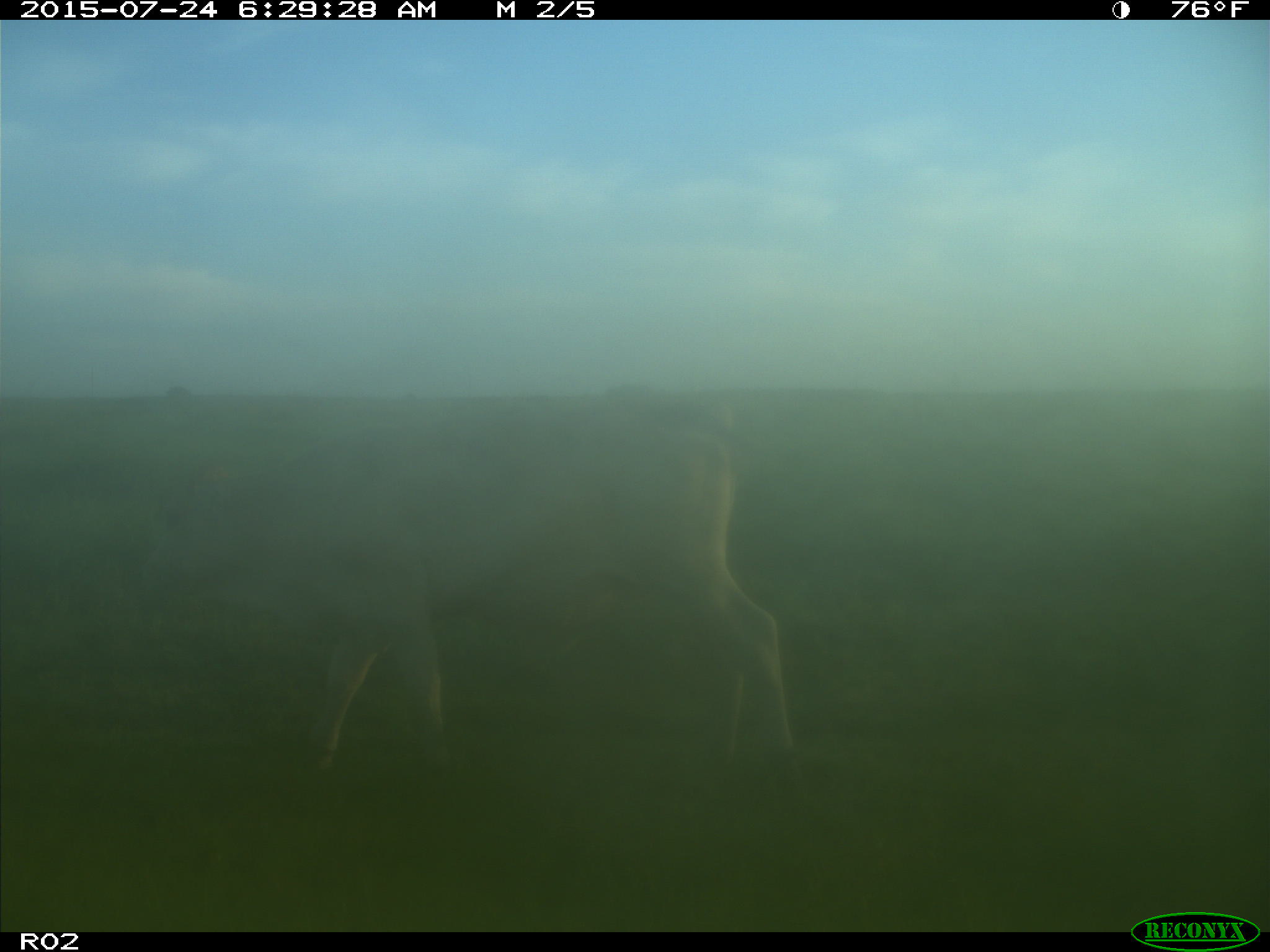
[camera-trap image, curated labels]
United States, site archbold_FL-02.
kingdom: Animalia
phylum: Chordata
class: Mammalia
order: Artiodactyla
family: Bovidae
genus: Bos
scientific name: Bos taurus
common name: domestic cow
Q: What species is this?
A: Bos taurus (domestic cow).